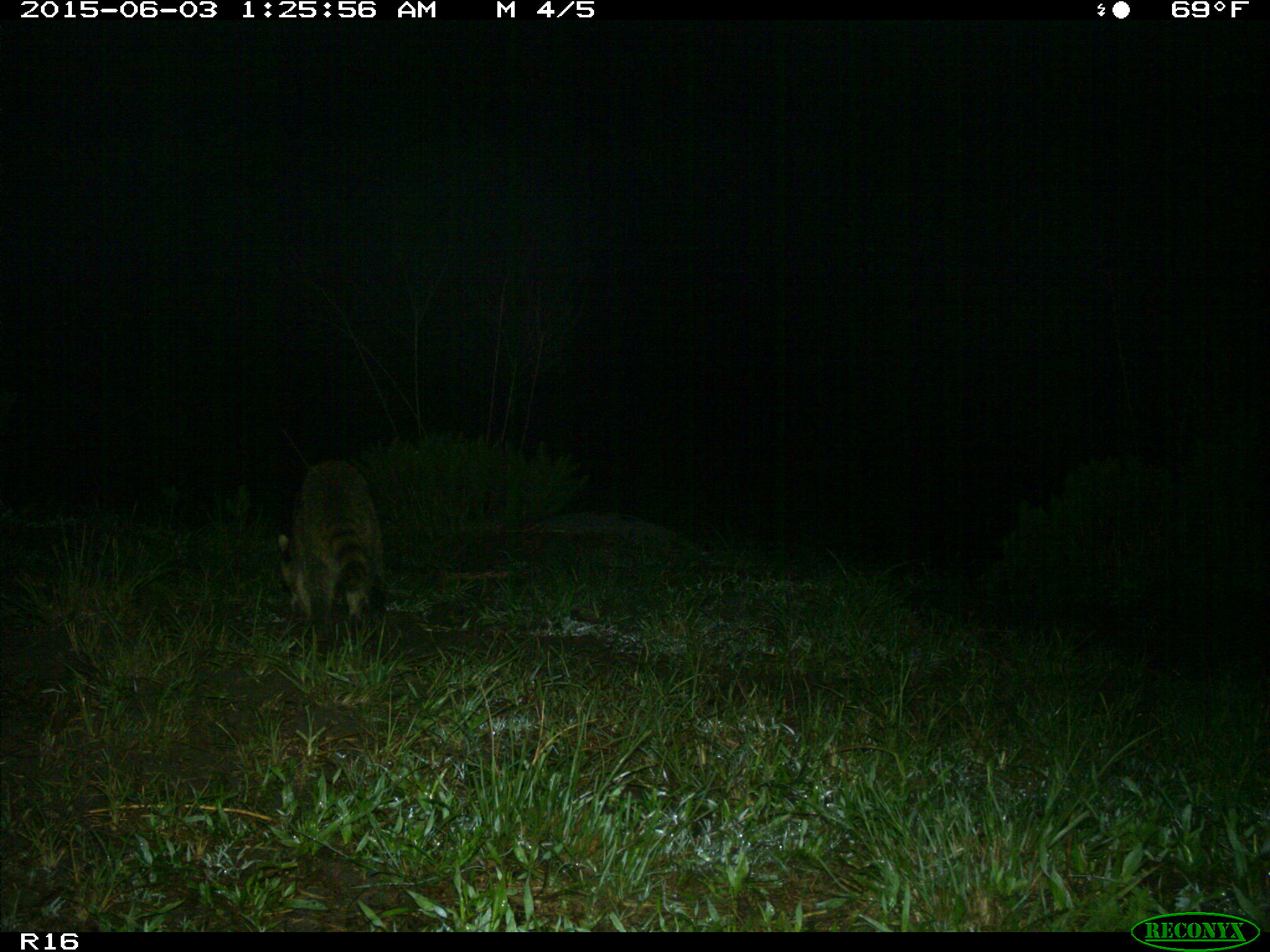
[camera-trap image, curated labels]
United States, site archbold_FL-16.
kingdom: Animalia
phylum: Chordata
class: Mammalia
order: Carnivora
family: Procyonidae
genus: Procyon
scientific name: Procyon lotor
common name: common raccoon